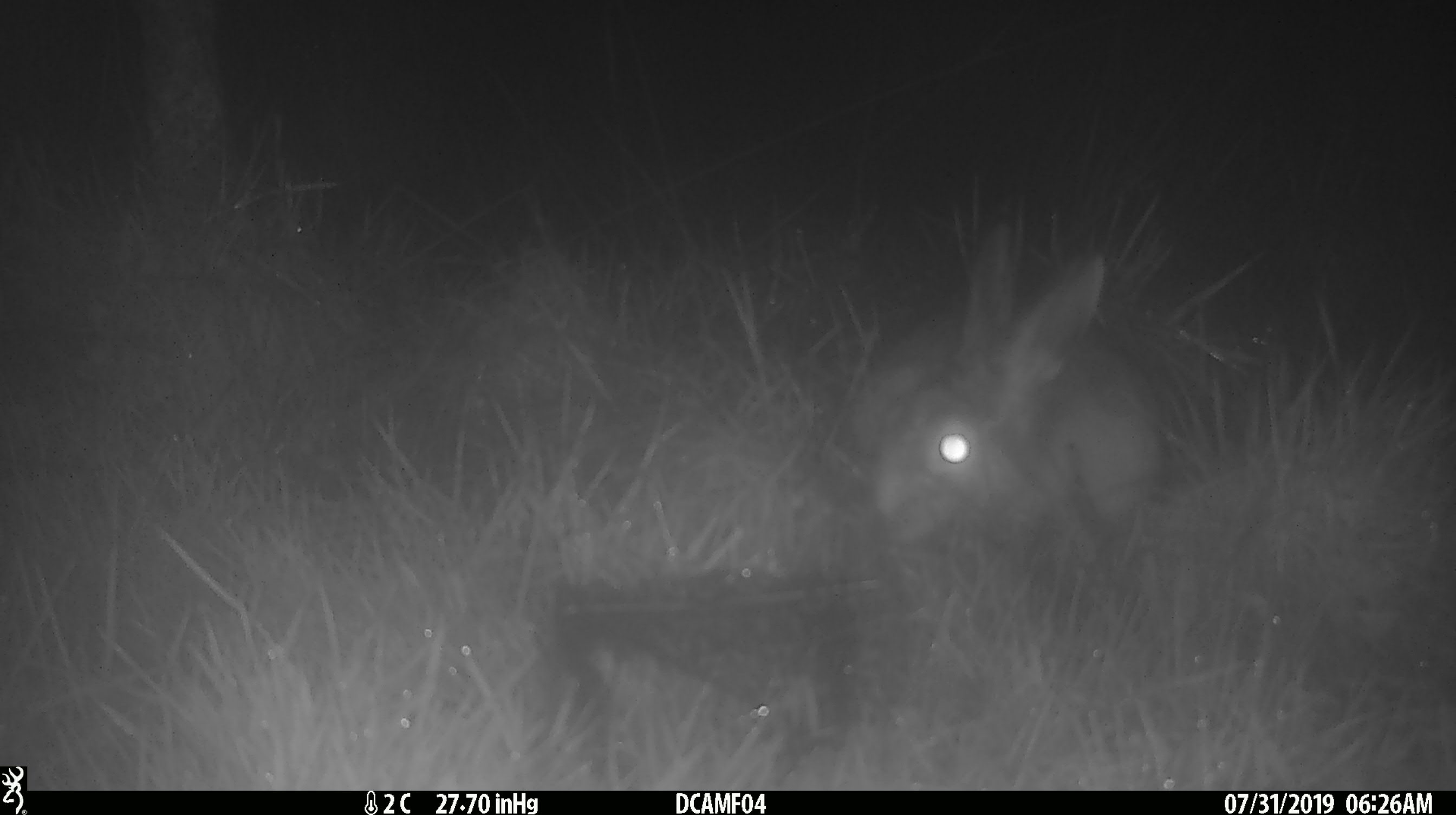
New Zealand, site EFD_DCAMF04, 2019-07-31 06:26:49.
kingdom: Animalia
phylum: Chordata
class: Mammalia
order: Lagomorpha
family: Leporidae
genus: Lepus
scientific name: Lepus europaeus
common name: brown hare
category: hare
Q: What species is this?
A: Hare (brown hare) (Lepus europaeus).